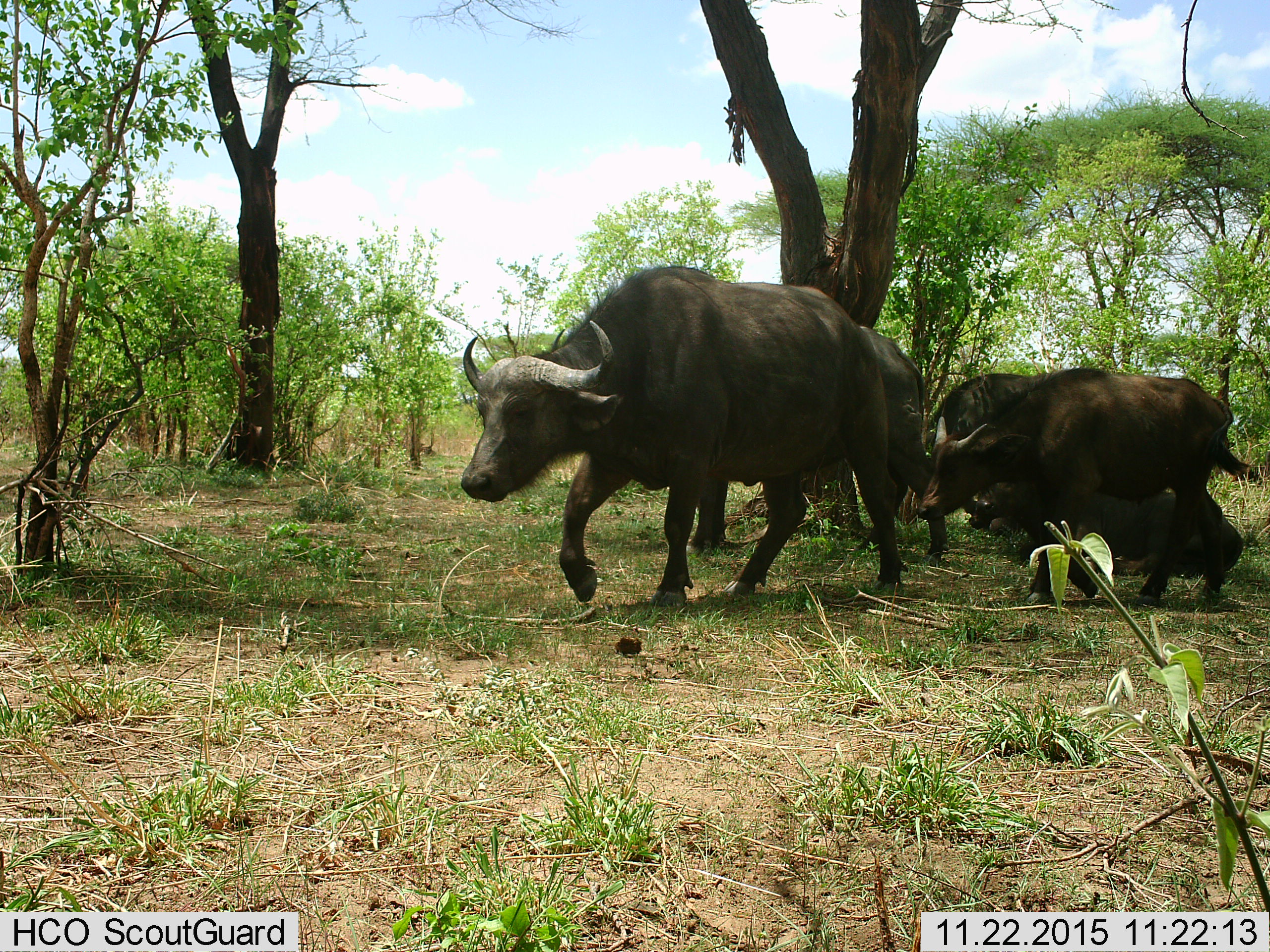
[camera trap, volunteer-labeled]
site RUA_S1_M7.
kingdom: Animalia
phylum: Chordata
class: Mammalia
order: Artiodactyla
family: Bovidae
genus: Syncerus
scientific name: Syncerus caffer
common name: african buffalo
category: buffalo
Buffalo (african buffalo) (Syncerus caffer), count 5. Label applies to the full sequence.